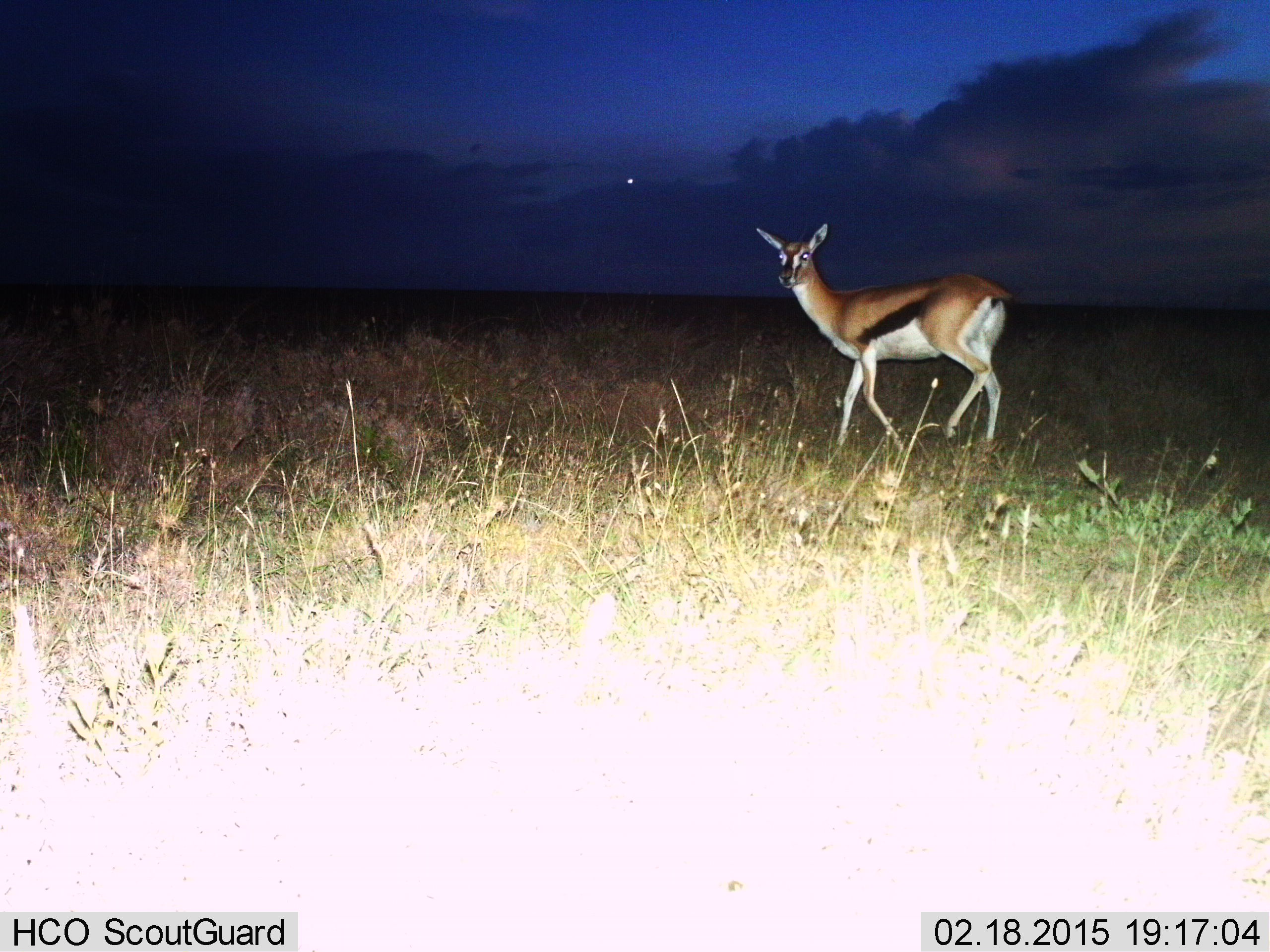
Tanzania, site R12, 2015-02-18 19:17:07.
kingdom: Animalia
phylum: Chordata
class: Mammalia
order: Artiodactyla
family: Bovidae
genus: Eudorcas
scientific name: Eudorcas thomsonii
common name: thomson's gazelle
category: gazellethomsons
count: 1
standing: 20%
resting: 0%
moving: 90%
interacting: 0%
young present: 0%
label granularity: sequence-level